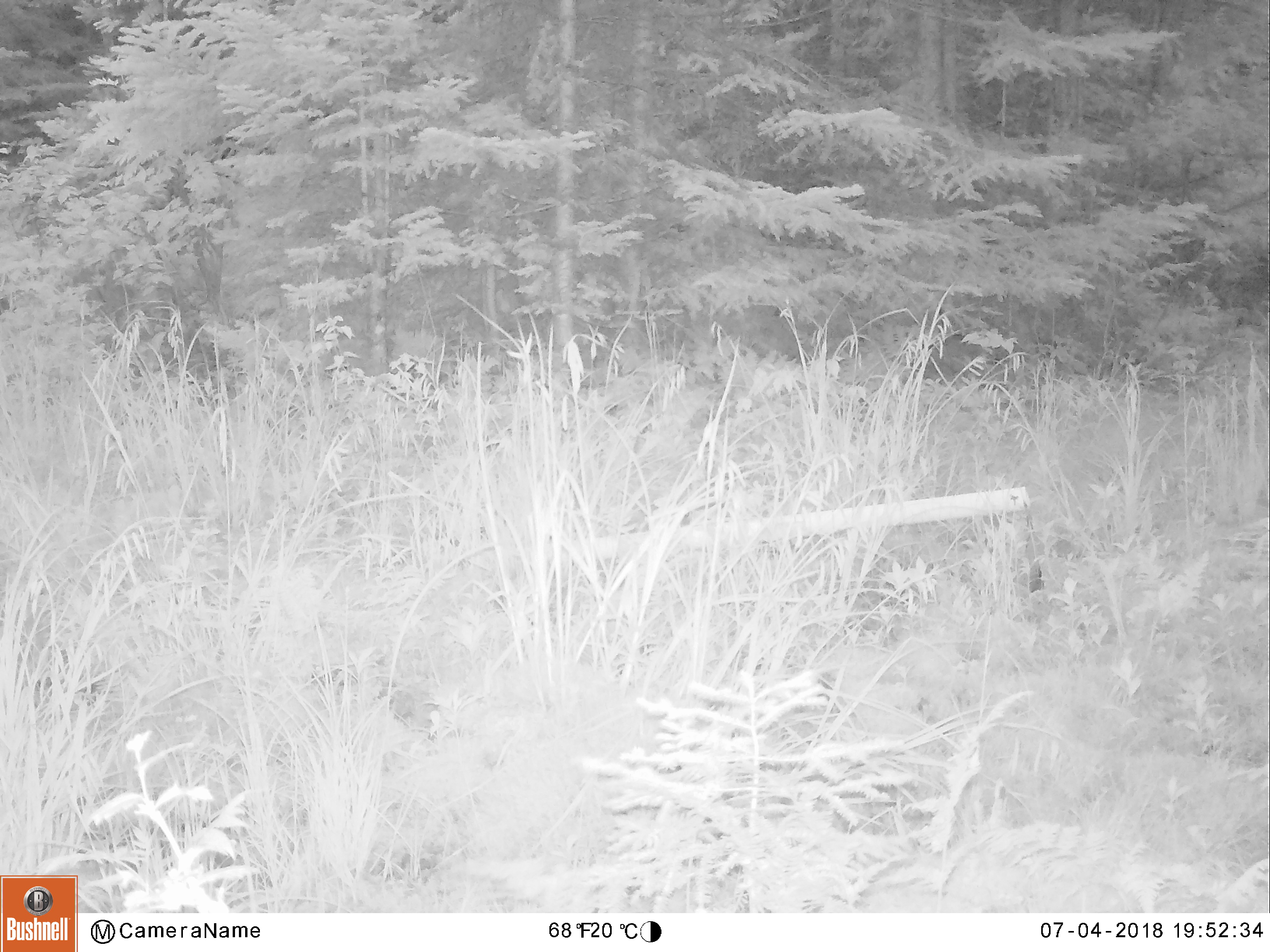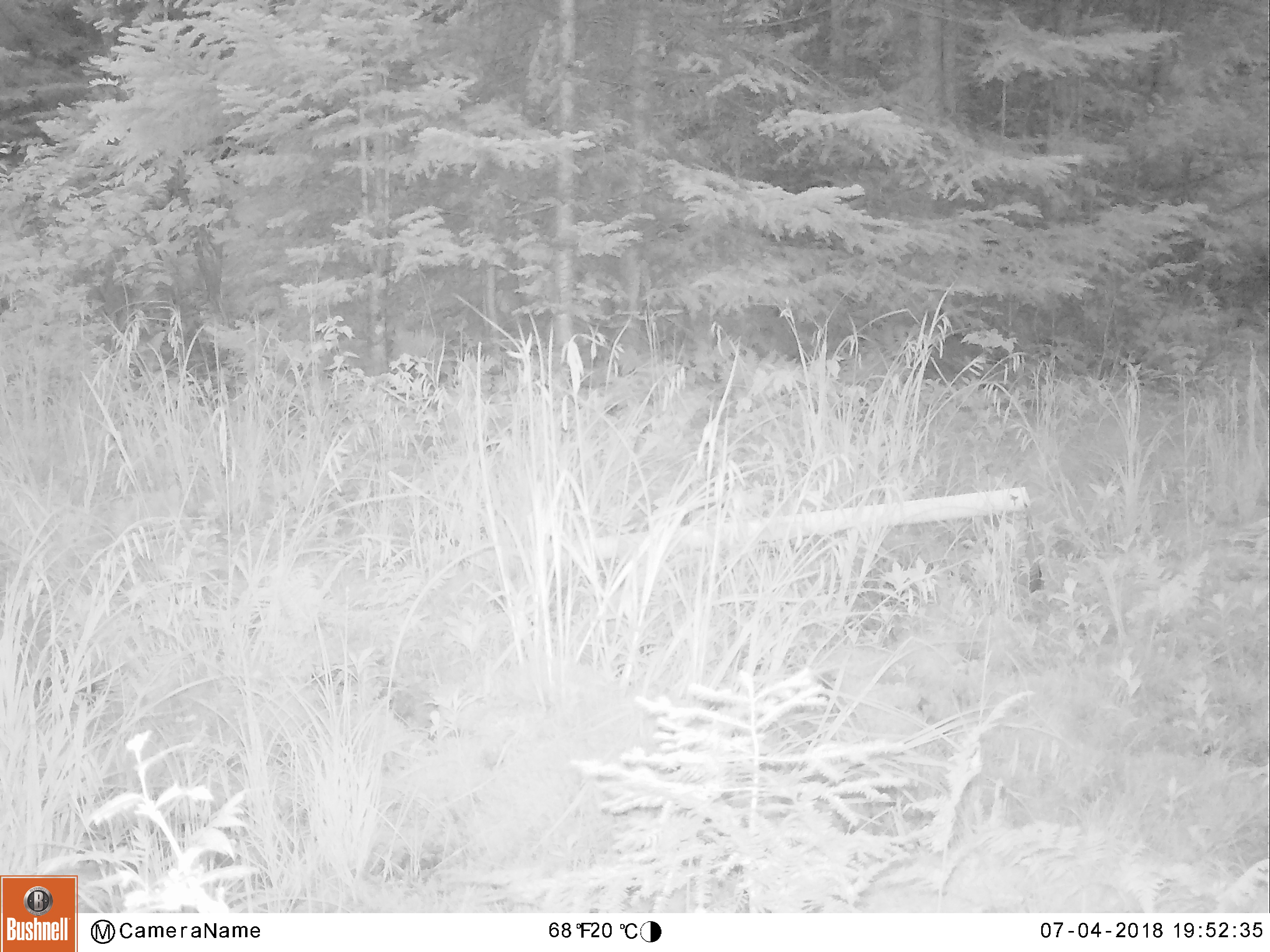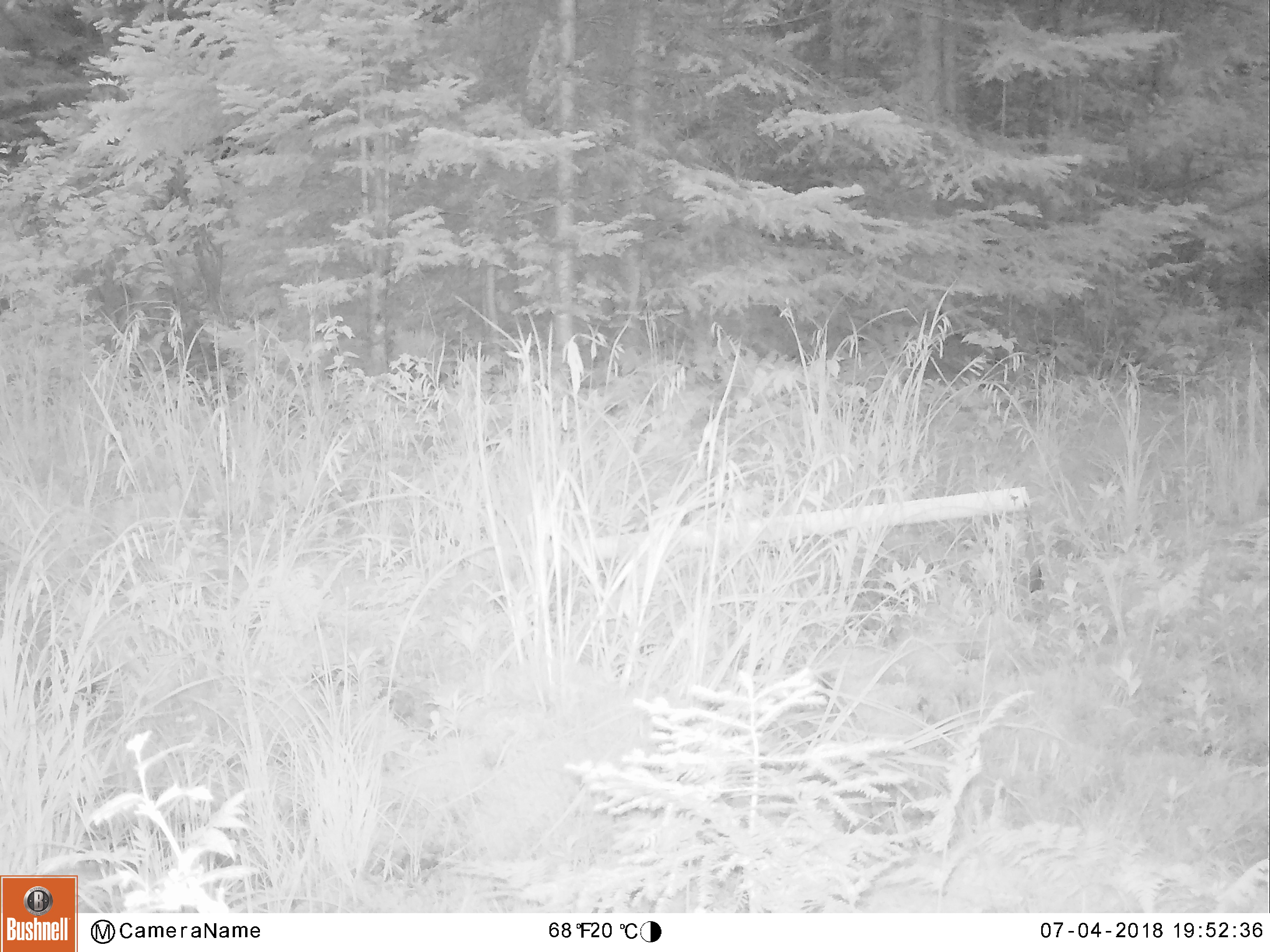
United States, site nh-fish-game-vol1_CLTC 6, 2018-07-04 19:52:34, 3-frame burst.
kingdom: Animalia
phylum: Chordata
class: Mammalia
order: Artiodactyla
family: Cervidae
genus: Alces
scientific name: Alces alces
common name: moose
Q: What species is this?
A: Moose (Alces alces).